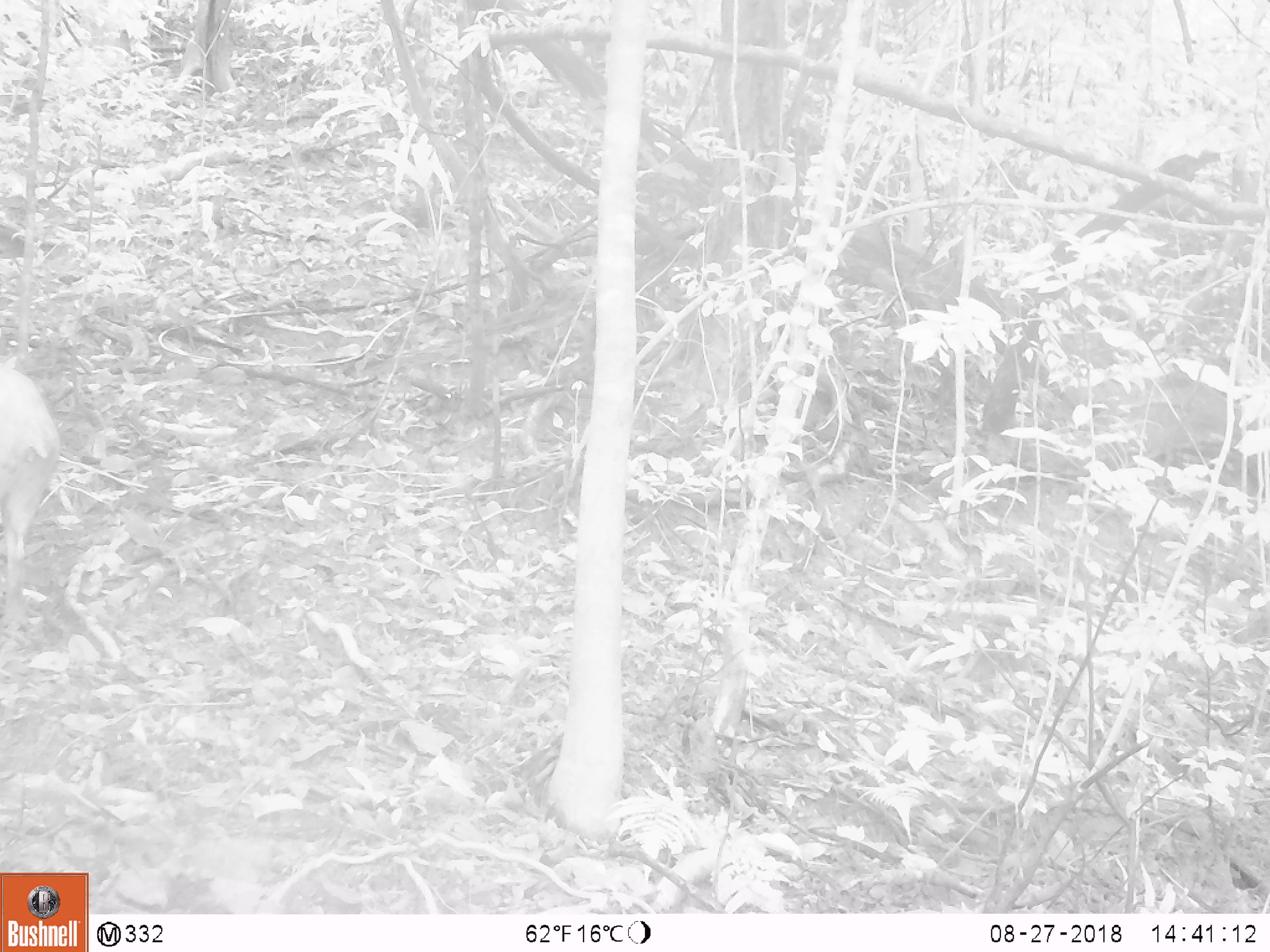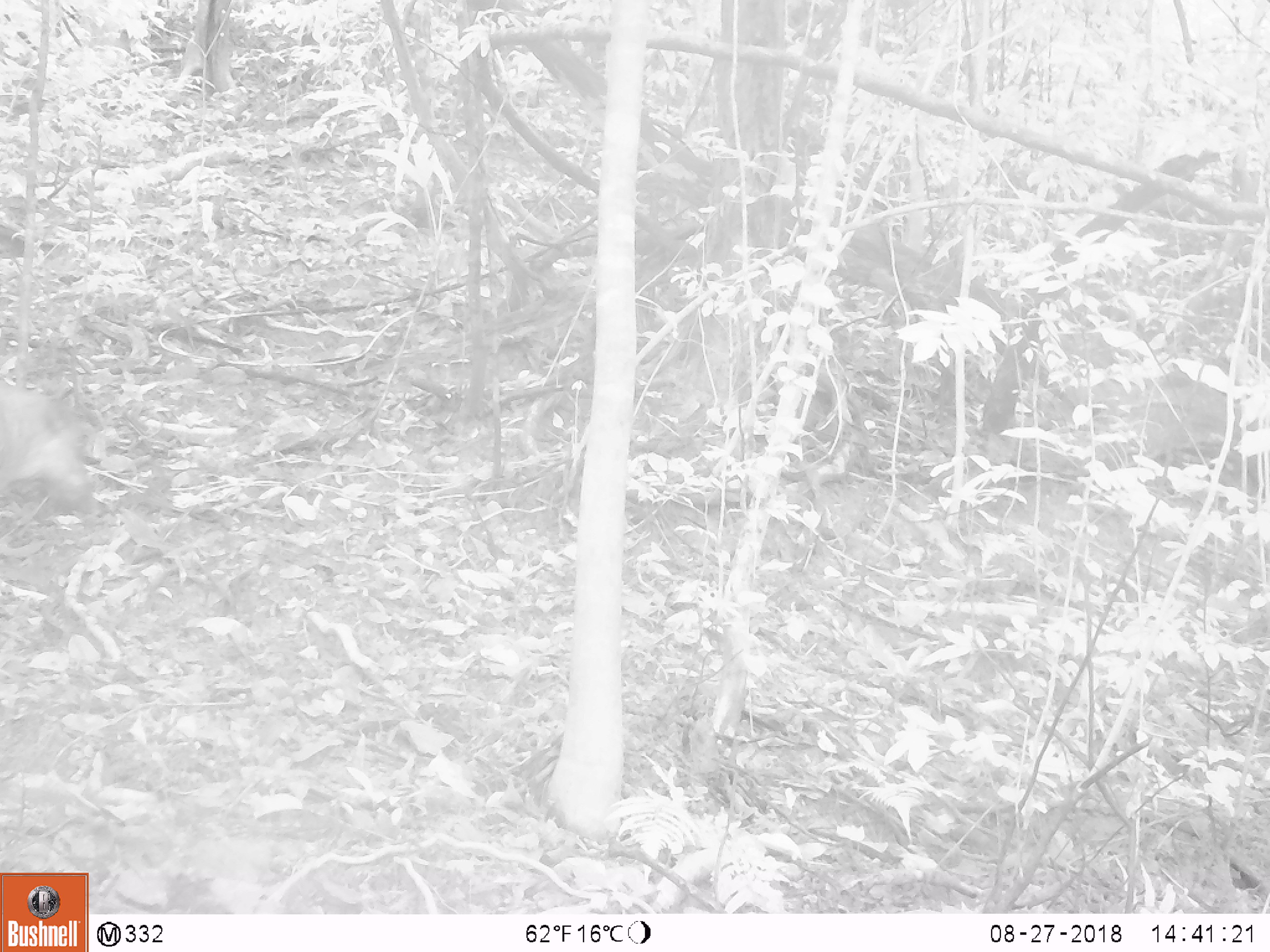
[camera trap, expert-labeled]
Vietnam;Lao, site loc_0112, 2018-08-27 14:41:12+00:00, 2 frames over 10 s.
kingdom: Animalia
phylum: Chordata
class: Mammalia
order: Artiodactyla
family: Suidae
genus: Sus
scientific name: Sus scrofa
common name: eurasian wild pig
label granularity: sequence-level